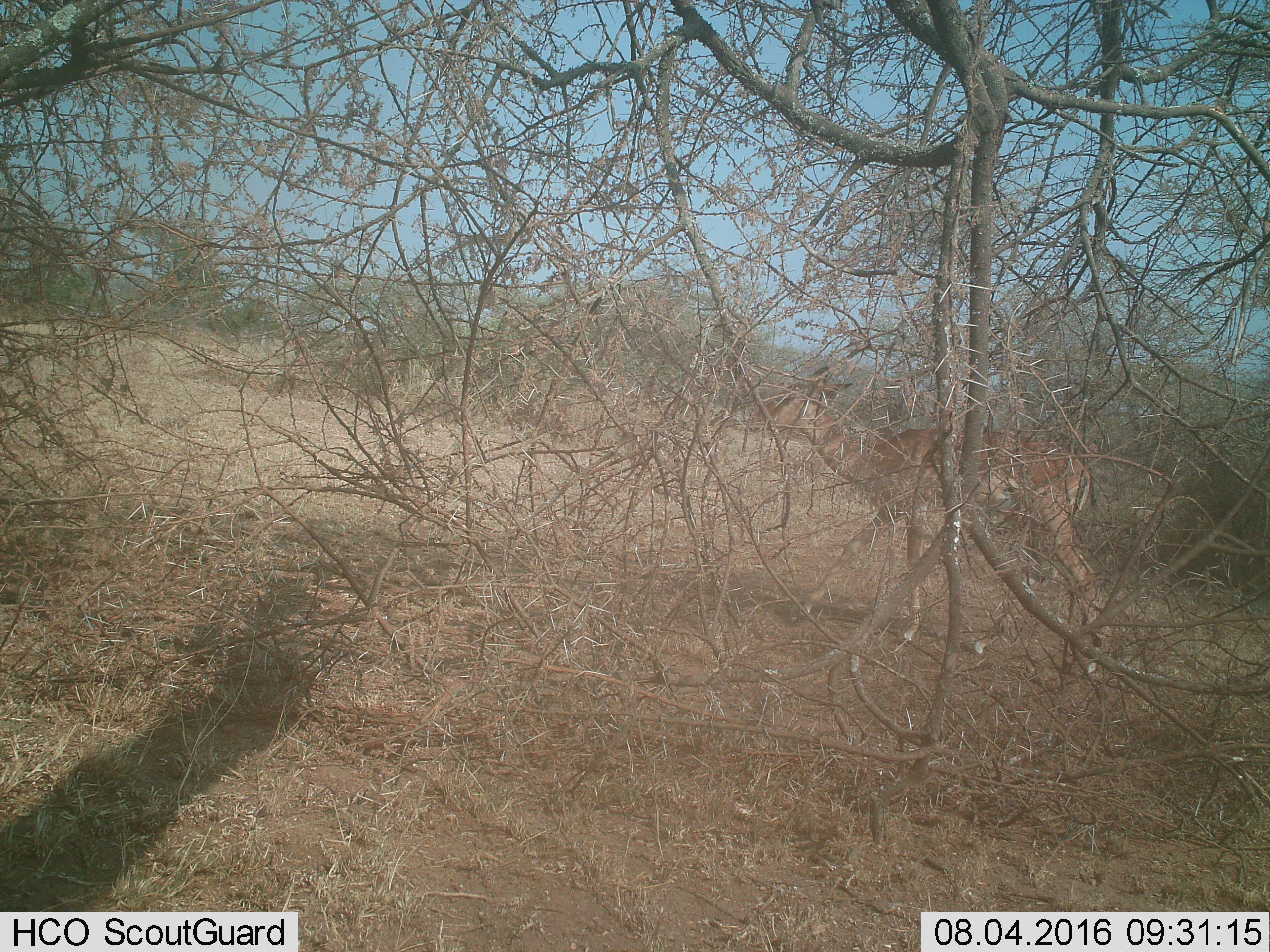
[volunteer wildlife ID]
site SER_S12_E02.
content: unidentified animal